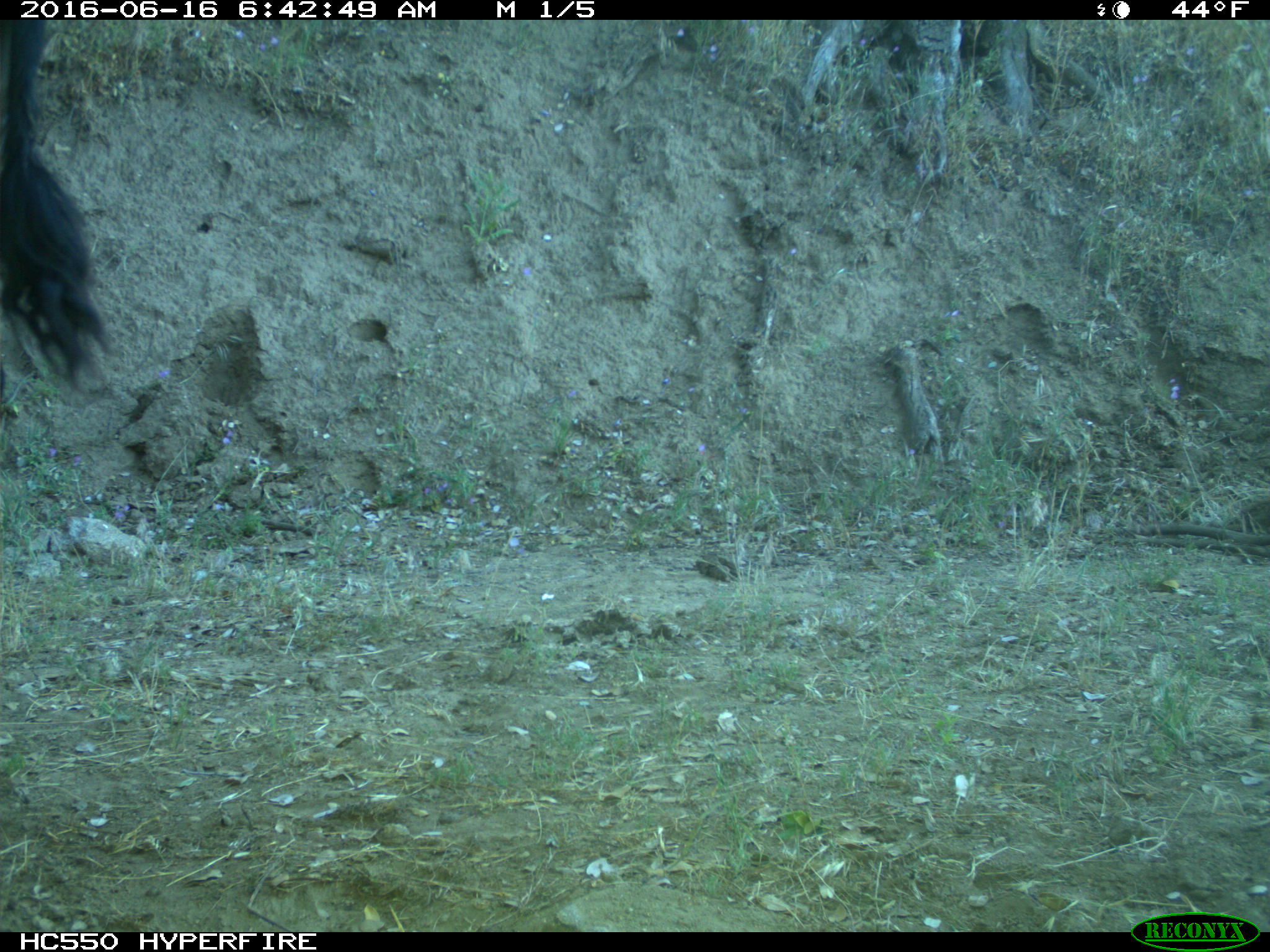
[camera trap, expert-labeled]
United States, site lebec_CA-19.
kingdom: Animalia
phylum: Chordata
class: Mammalia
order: Artiodactyla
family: Bovidae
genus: Bos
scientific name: Bos taurus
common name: domestic cow